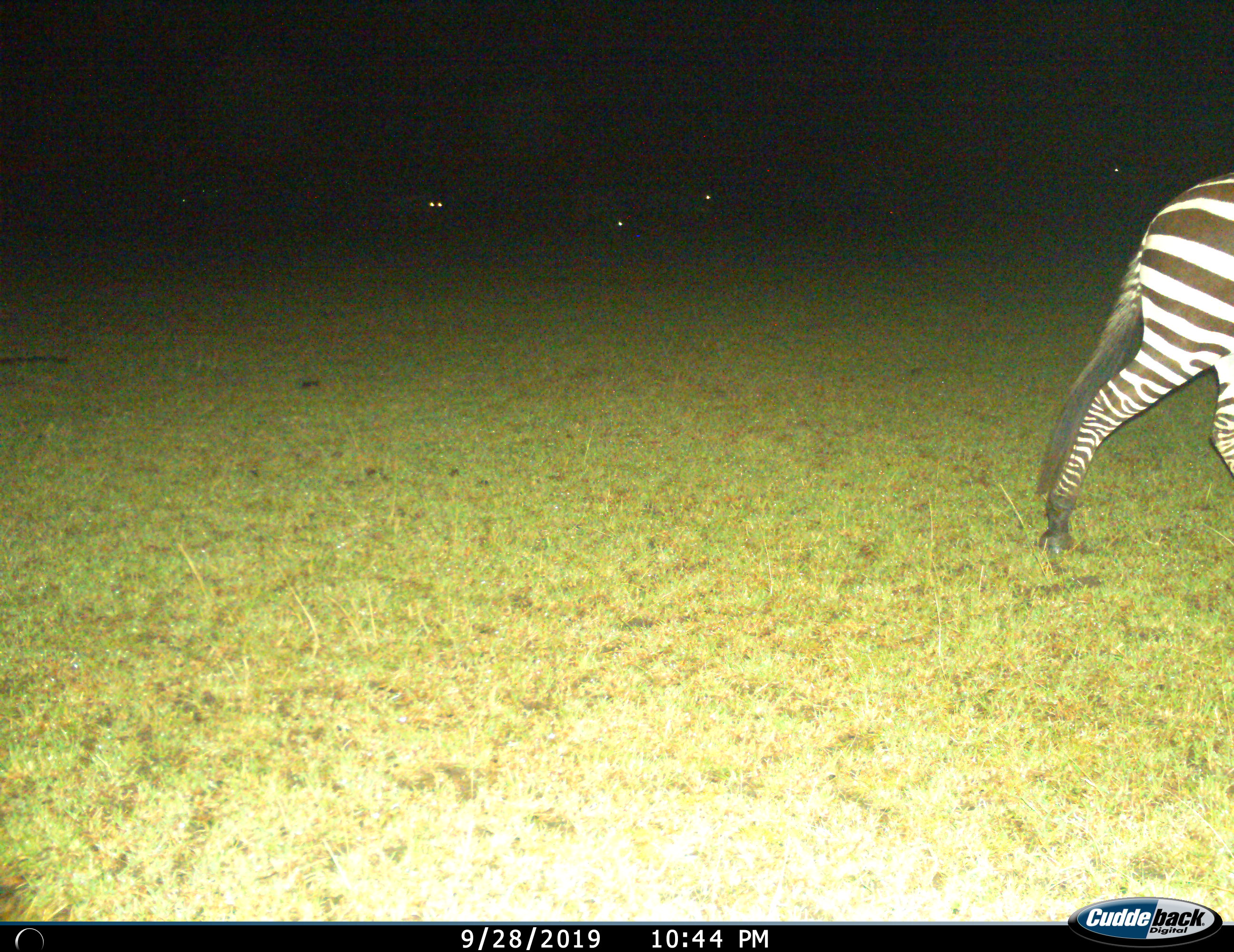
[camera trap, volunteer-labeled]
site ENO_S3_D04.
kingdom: Animalia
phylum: Chordata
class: Mammalia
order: Perissodactyla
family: Equidae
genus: Equus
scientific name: Equus quagga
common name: plains zebra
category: zebraplains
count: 1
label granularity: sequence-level